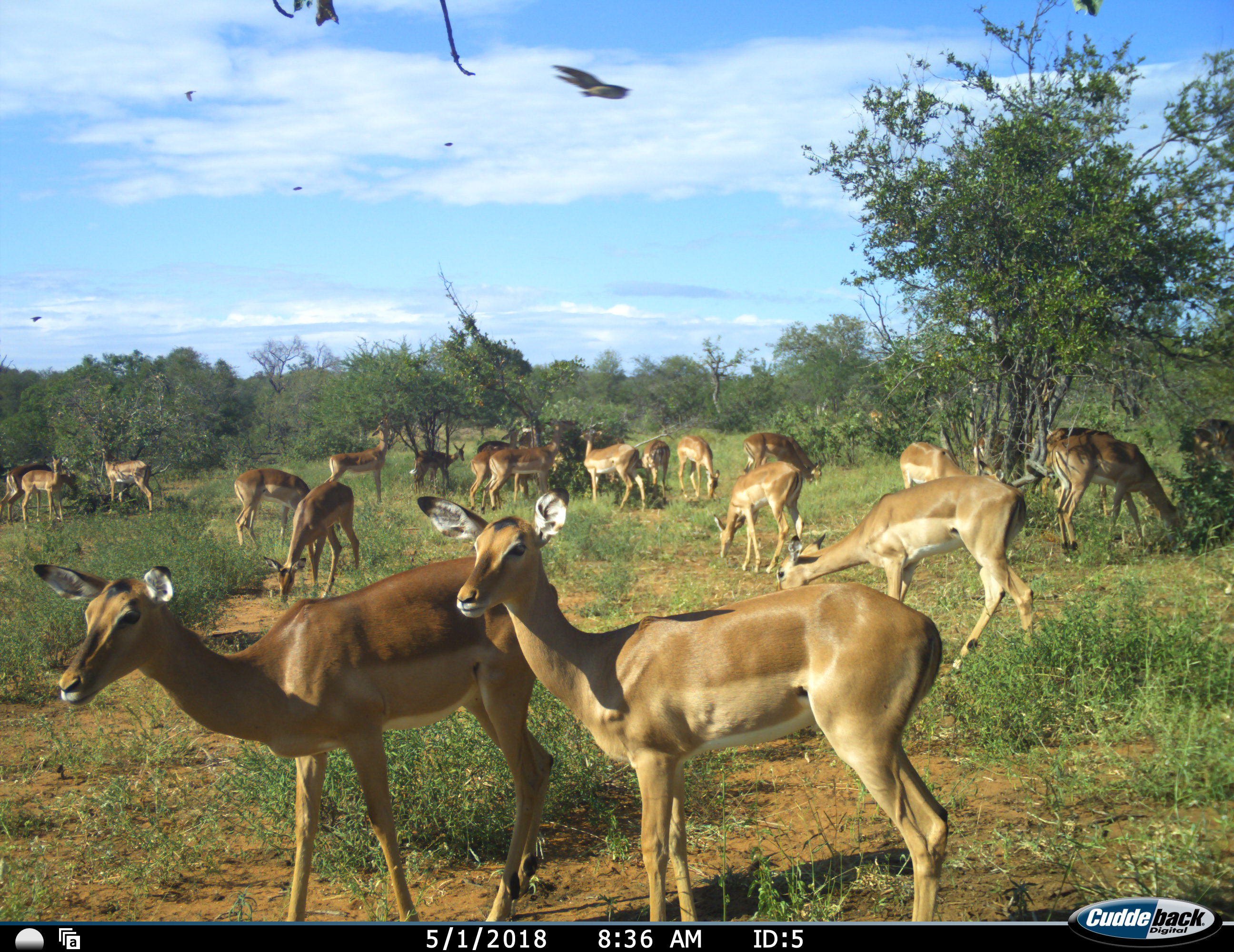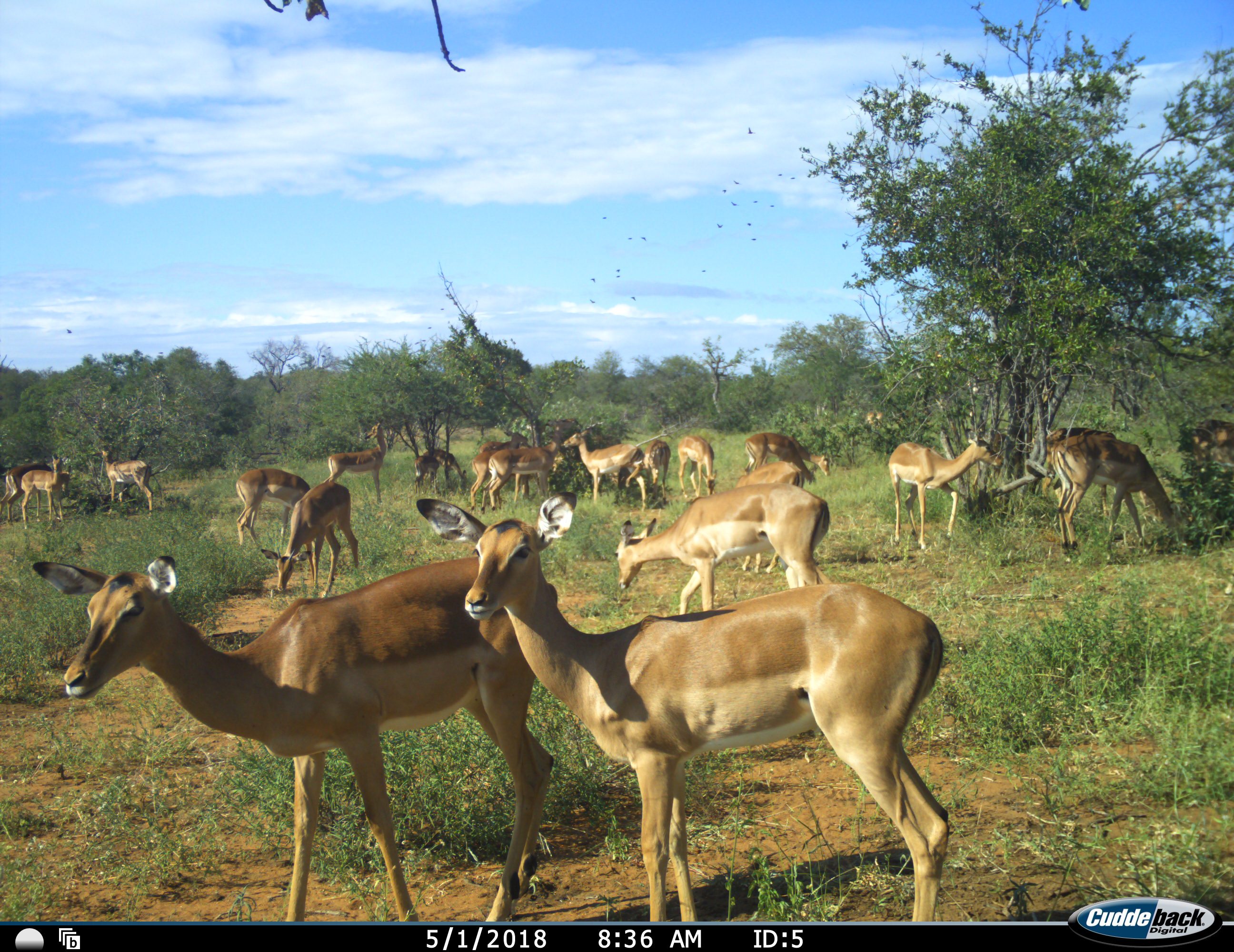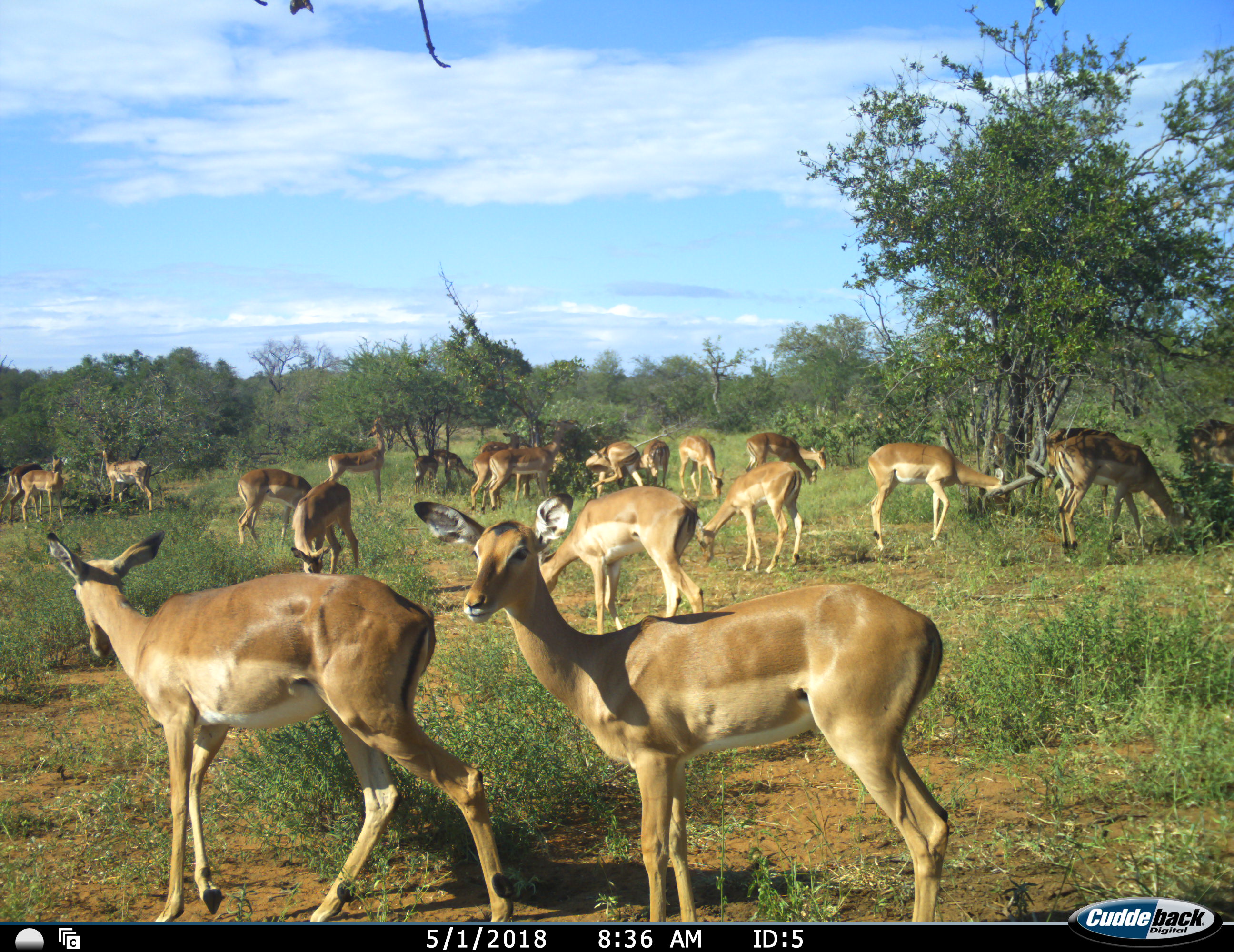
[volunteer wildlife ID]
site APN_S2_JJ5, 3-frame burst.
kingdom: Animalia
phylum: Chordata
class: Aves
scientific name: Aves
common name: bird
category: birdother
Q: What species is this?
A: Birdother (bird) (Aves).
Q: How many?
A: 11-50.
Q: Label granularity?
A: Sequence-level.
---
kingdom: Animalia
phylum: Chordata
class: Mammalia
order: Artiodactyla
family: Bovidae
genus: Aepyceros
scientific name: Aepyceros melampus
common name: impala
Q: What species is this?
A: Impala (Aepyceros melampus).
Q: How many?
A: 11-50.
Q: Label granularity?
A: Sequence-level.